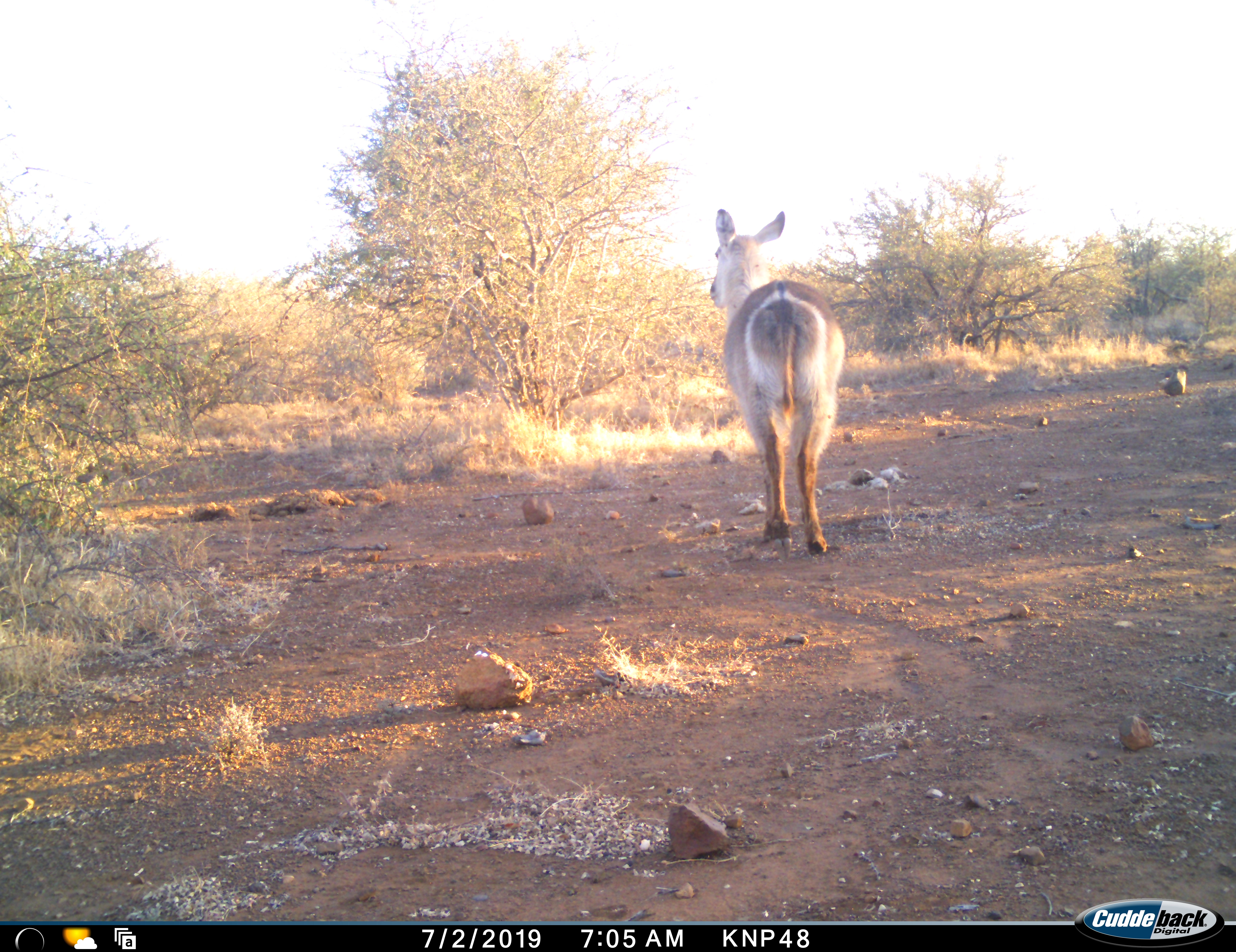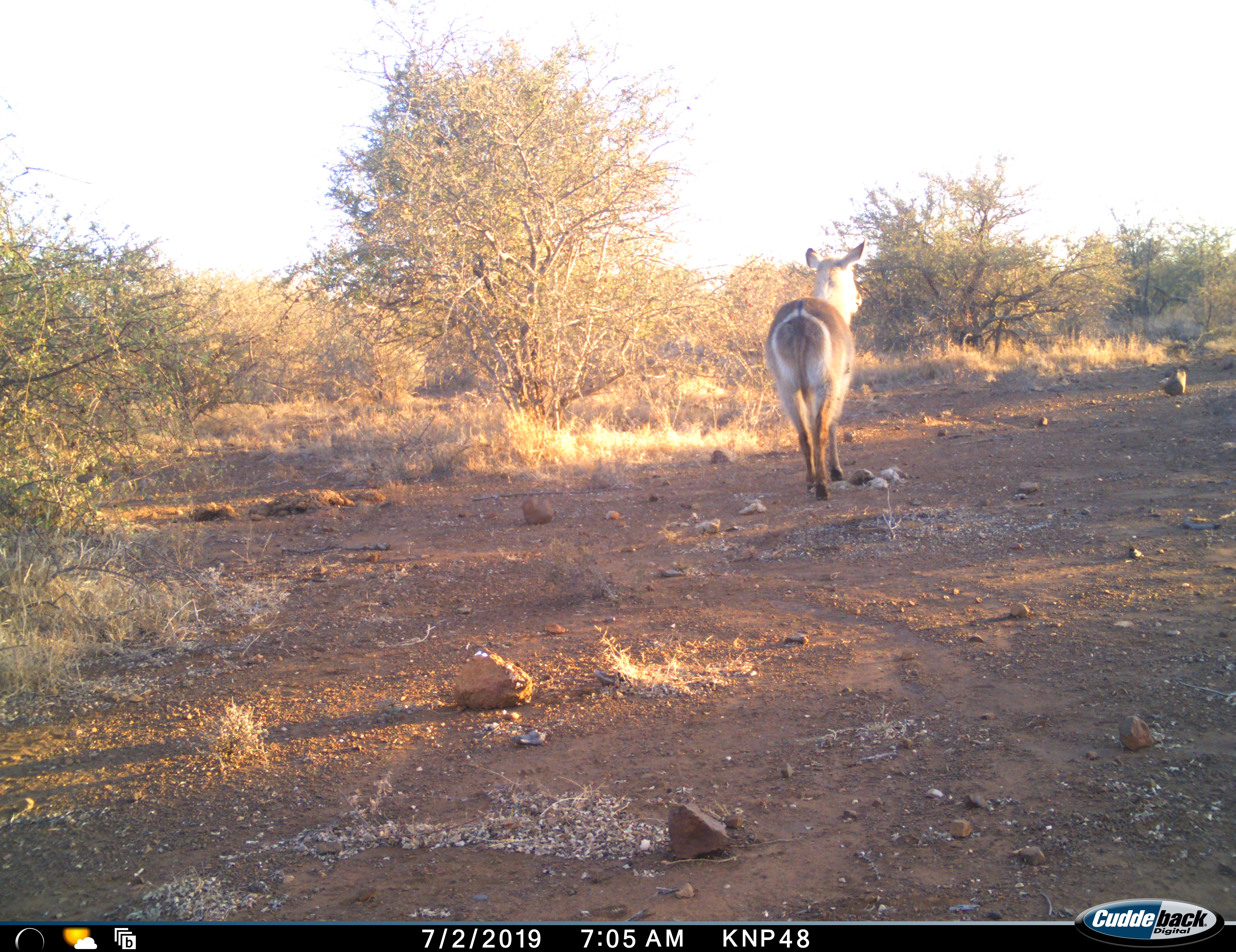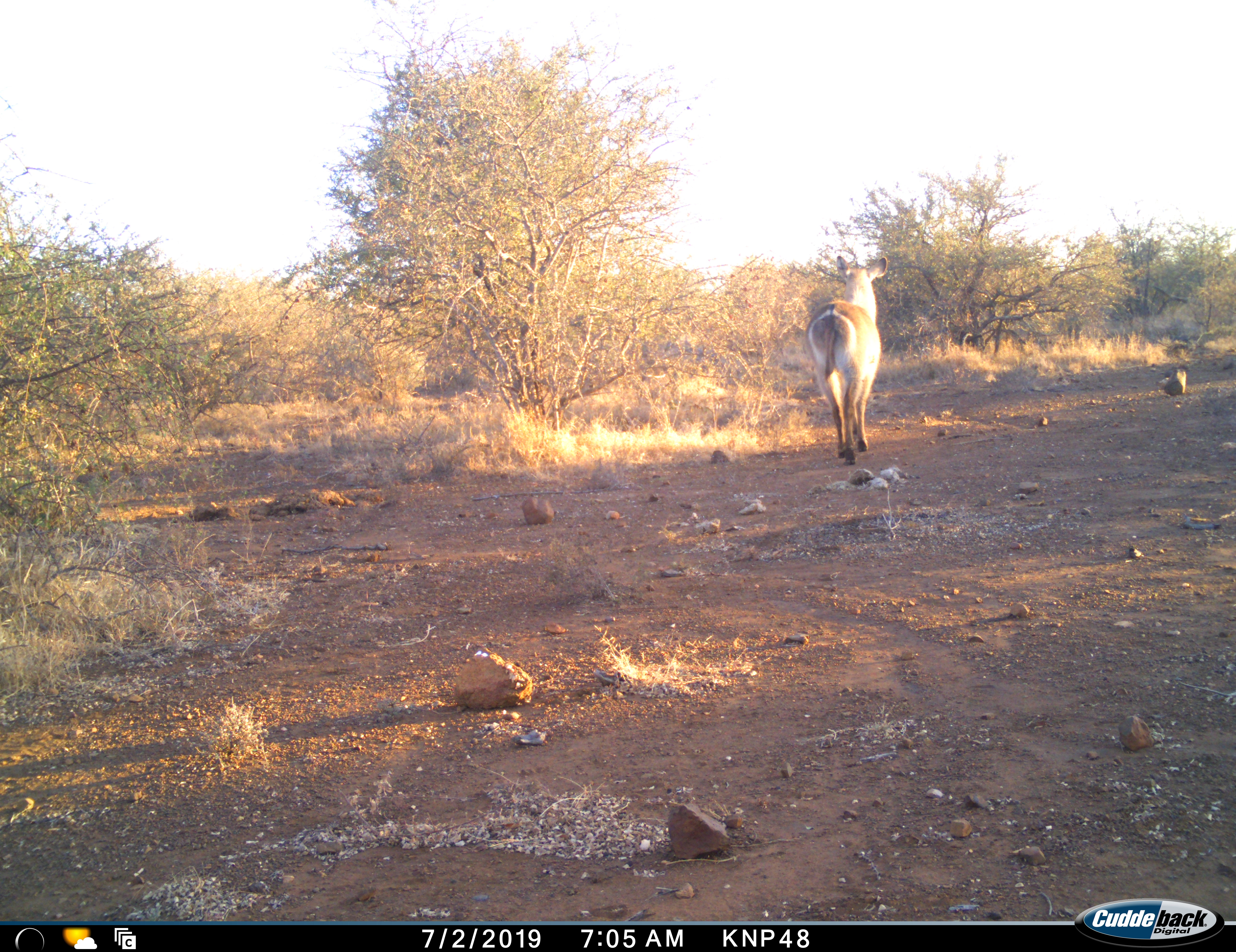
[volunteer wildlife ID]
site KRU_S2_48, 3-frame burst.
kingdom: Animalia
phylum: Chordata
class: Mammalia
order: Artiodactyla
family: Bovidae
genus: Kobus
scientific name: Kobus ellipsiprymnus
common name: waterbuck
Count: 1.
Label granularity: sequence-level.